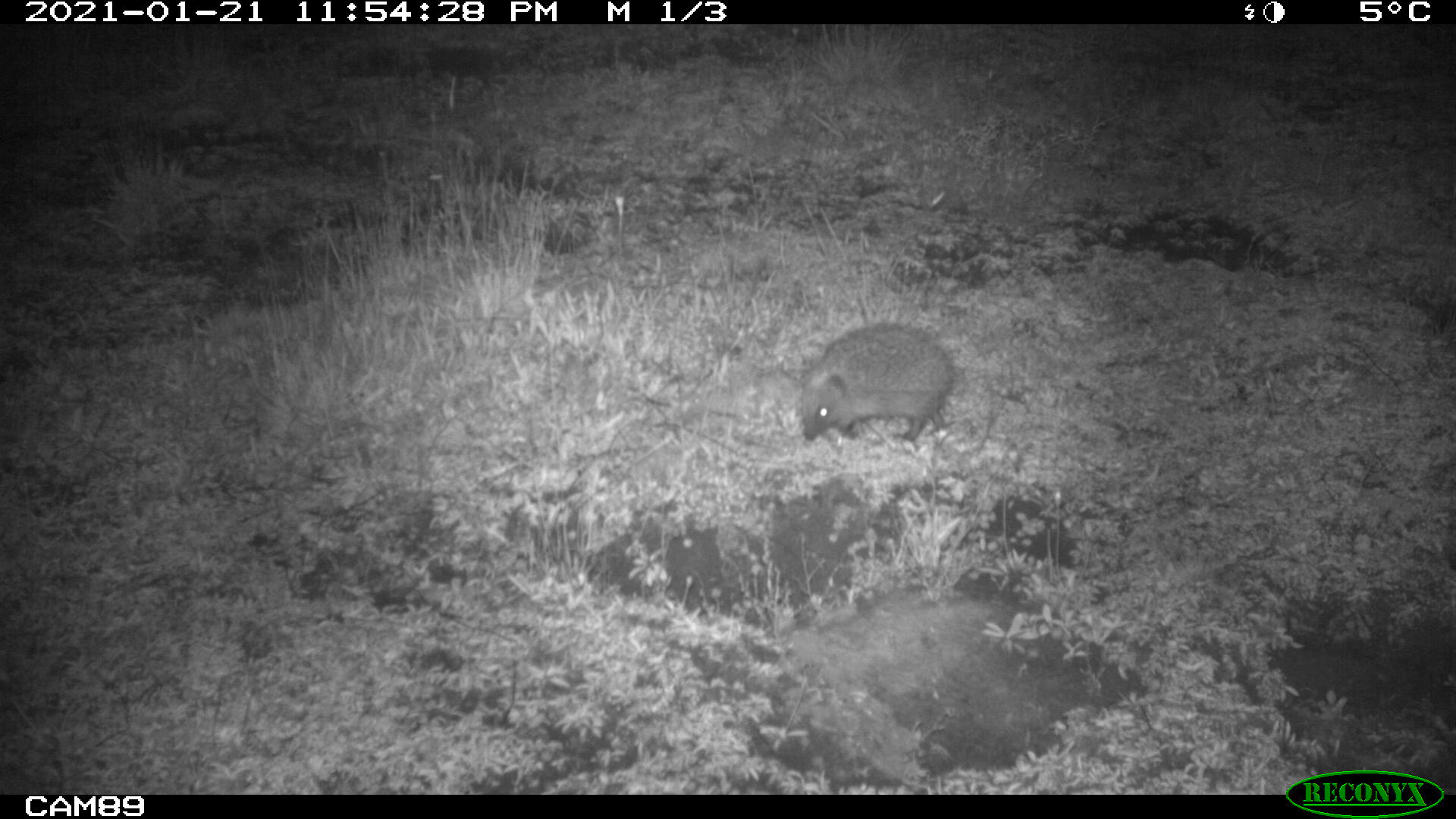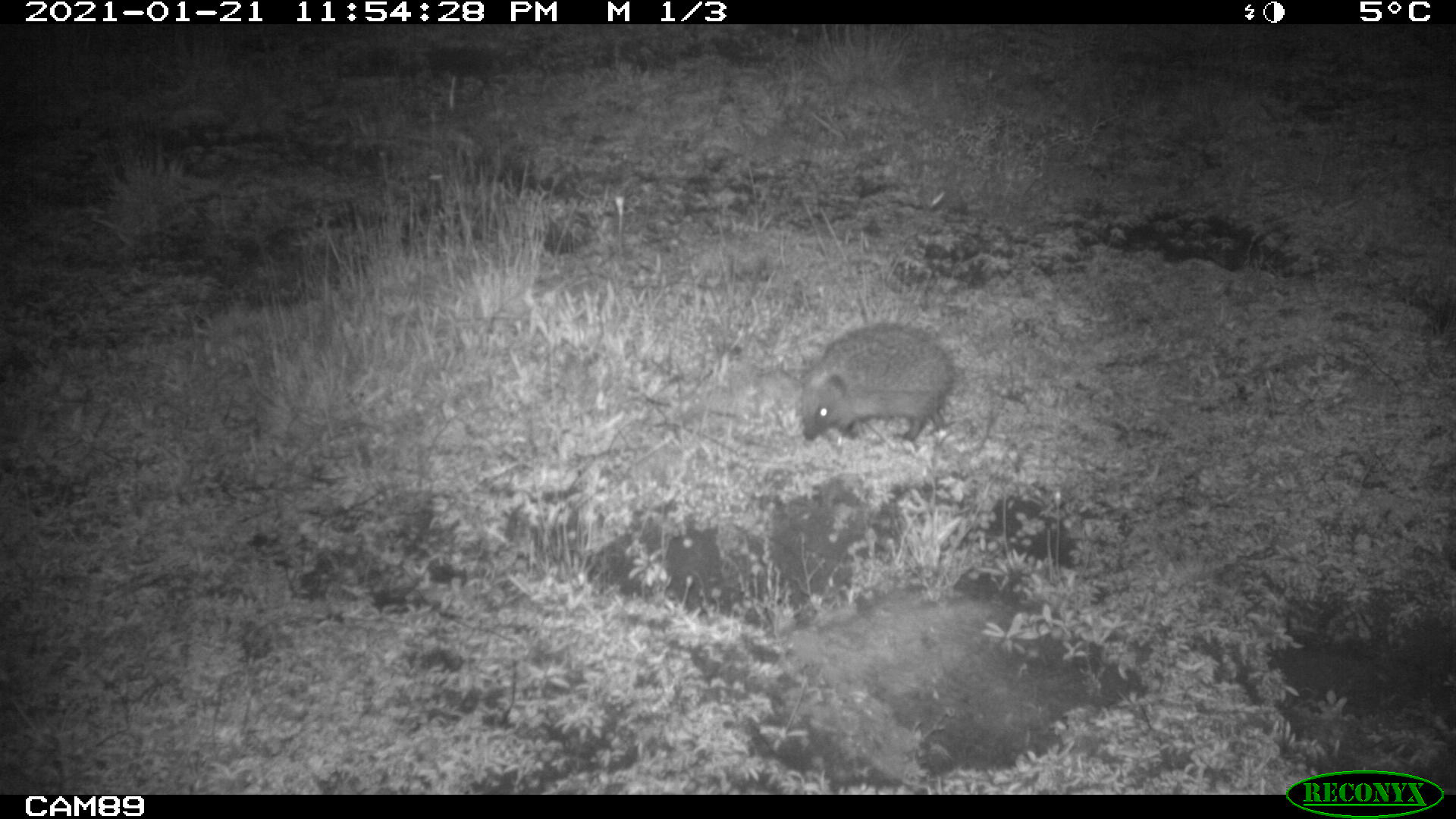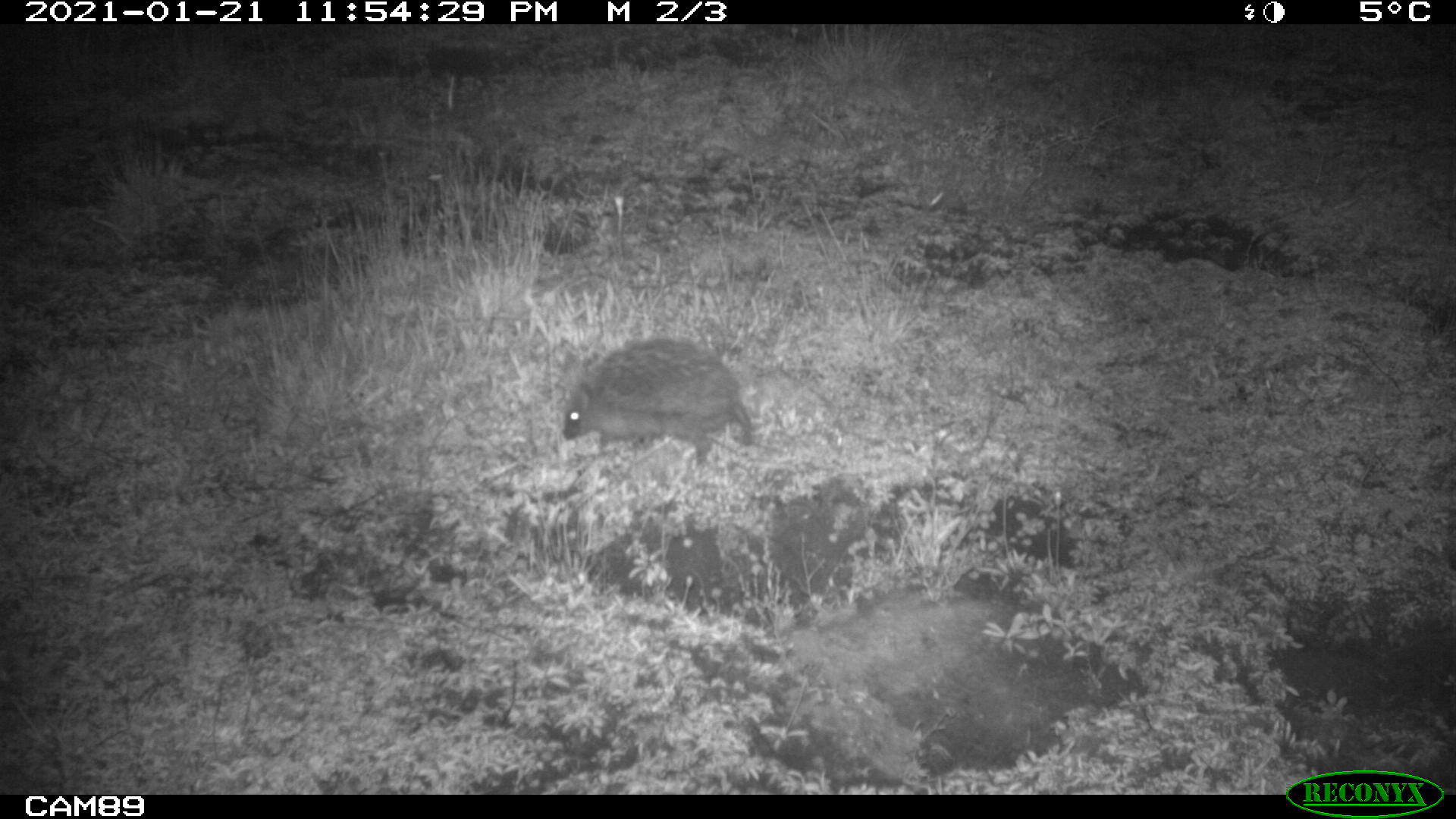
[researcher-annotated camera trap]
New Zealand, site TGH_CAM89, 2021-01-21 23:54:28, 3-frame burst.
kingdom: Animalia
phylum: Chordata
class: Mammalia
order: Eulipotyphla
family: Erinaceidae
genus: Erinaceus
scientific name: Erinaceus europaeus europaeus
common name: european hedgehog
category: hedgehog